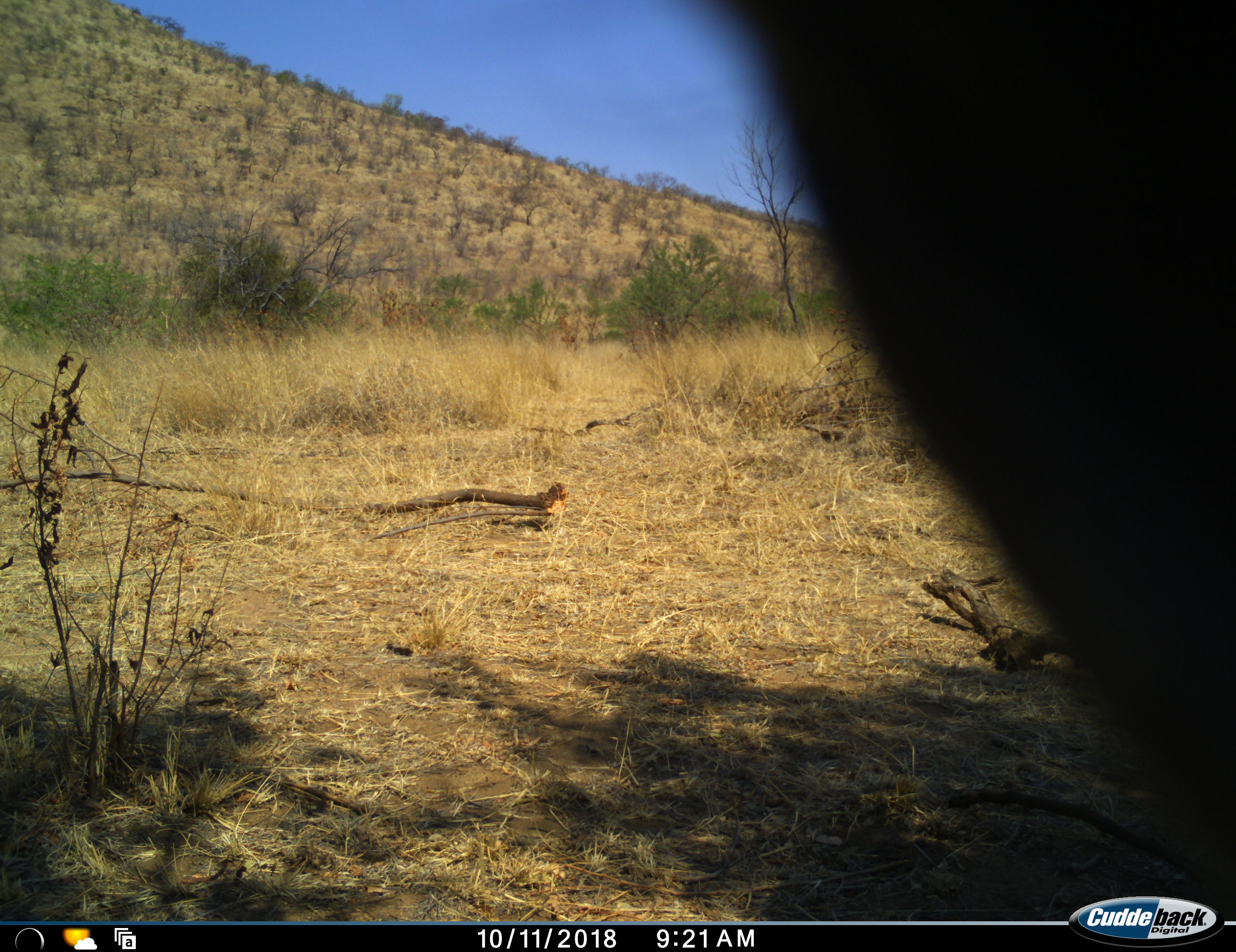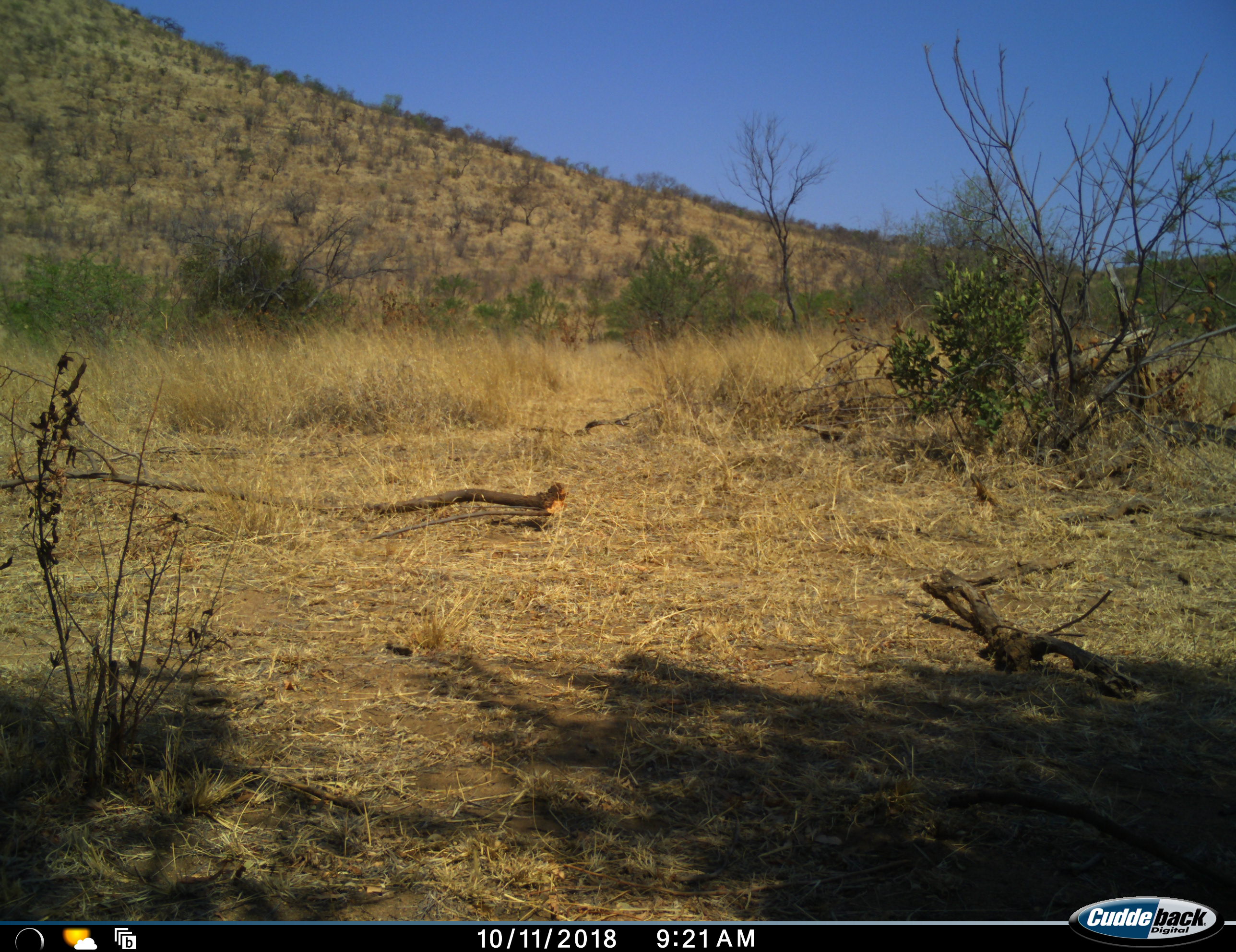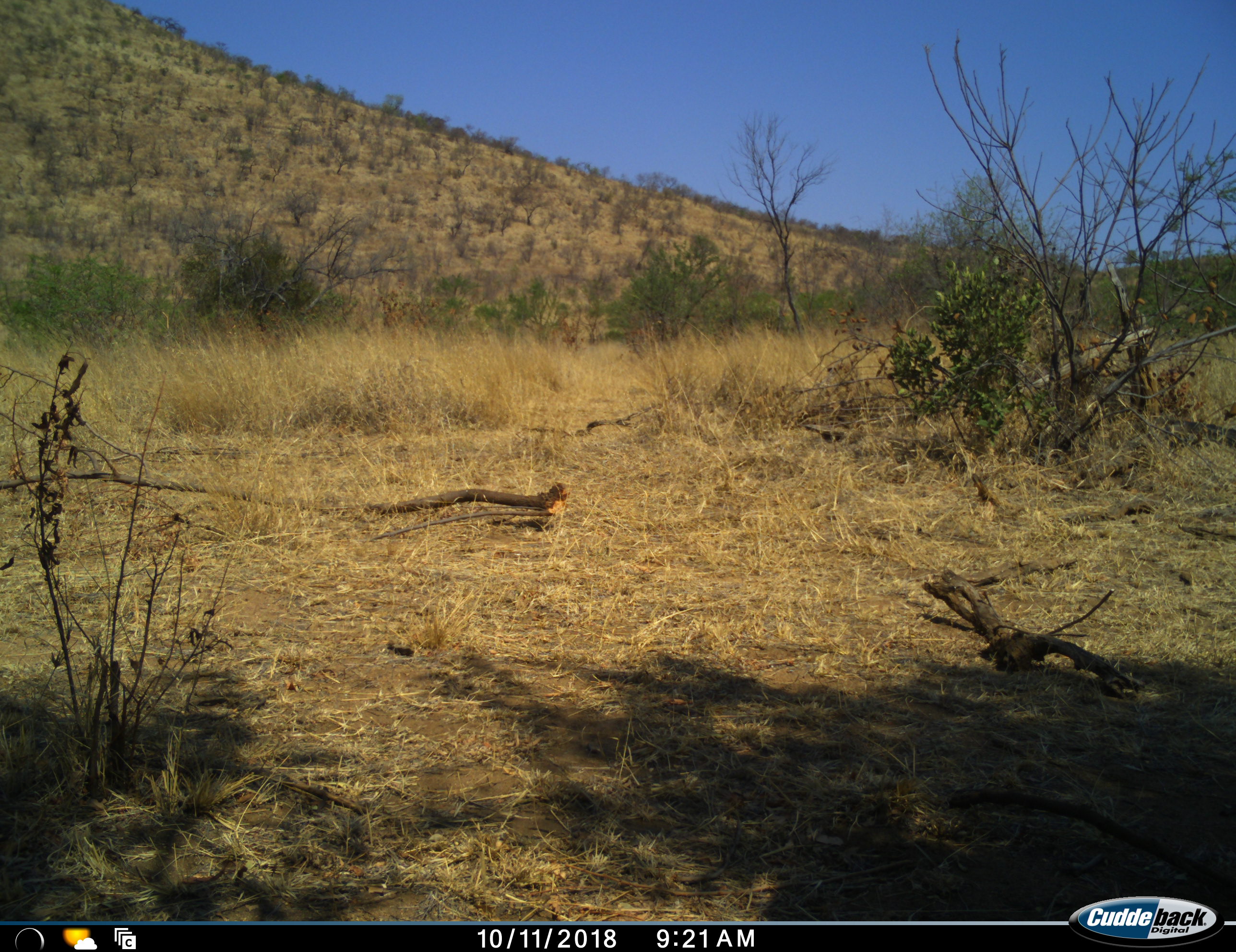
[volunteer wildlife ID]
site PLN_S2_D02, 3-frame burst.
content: unidentified animal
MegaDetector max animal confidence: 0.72